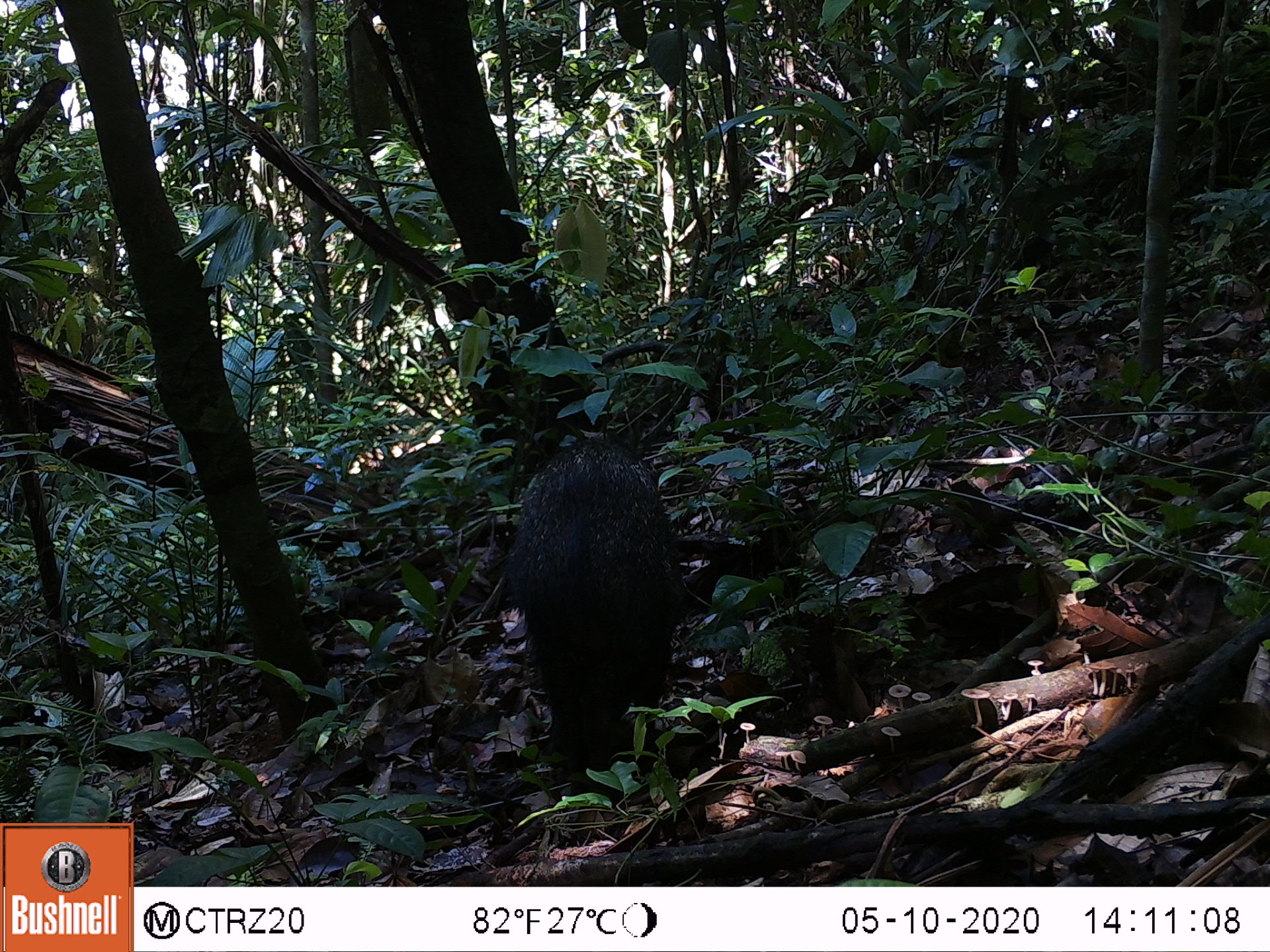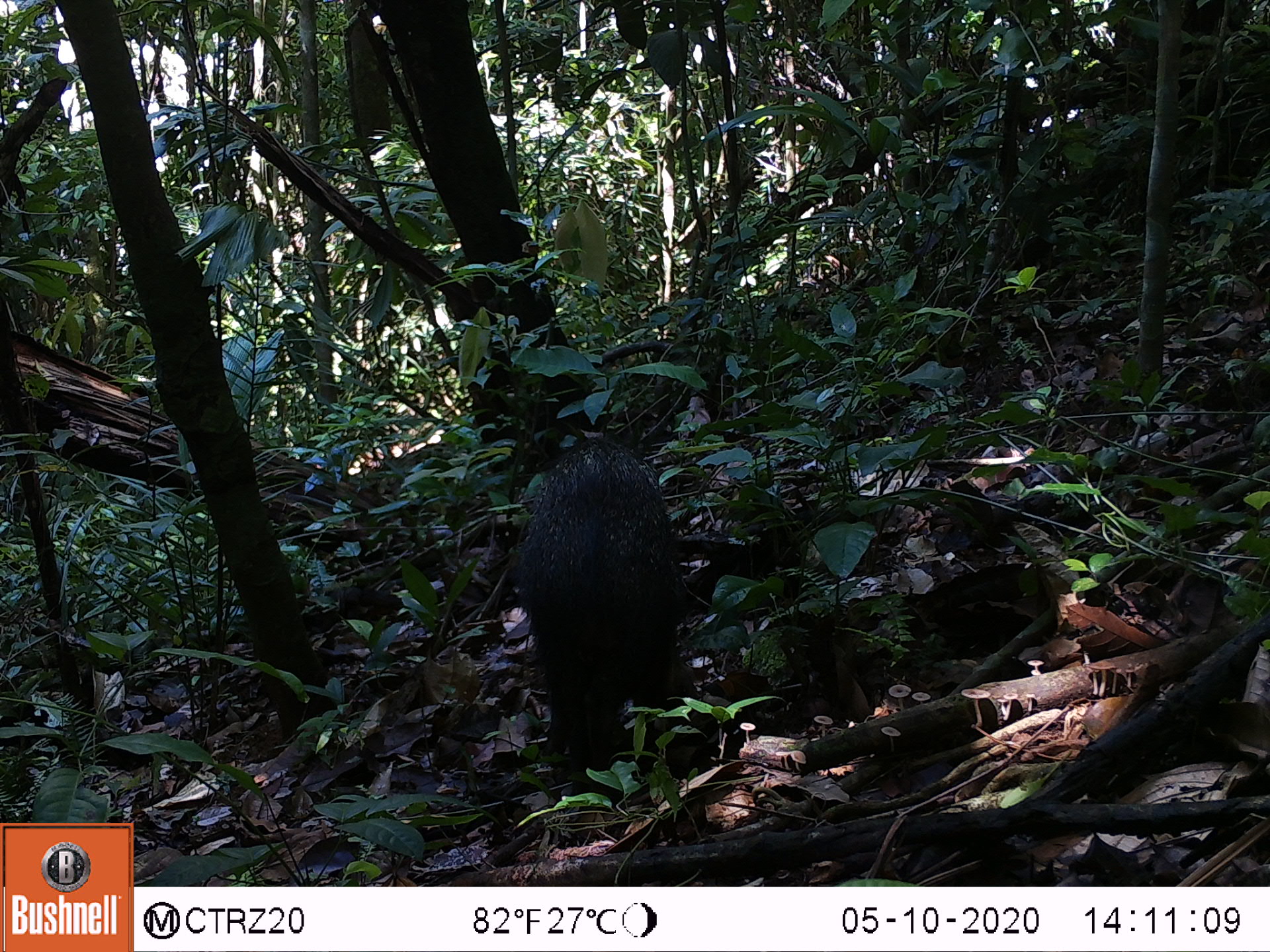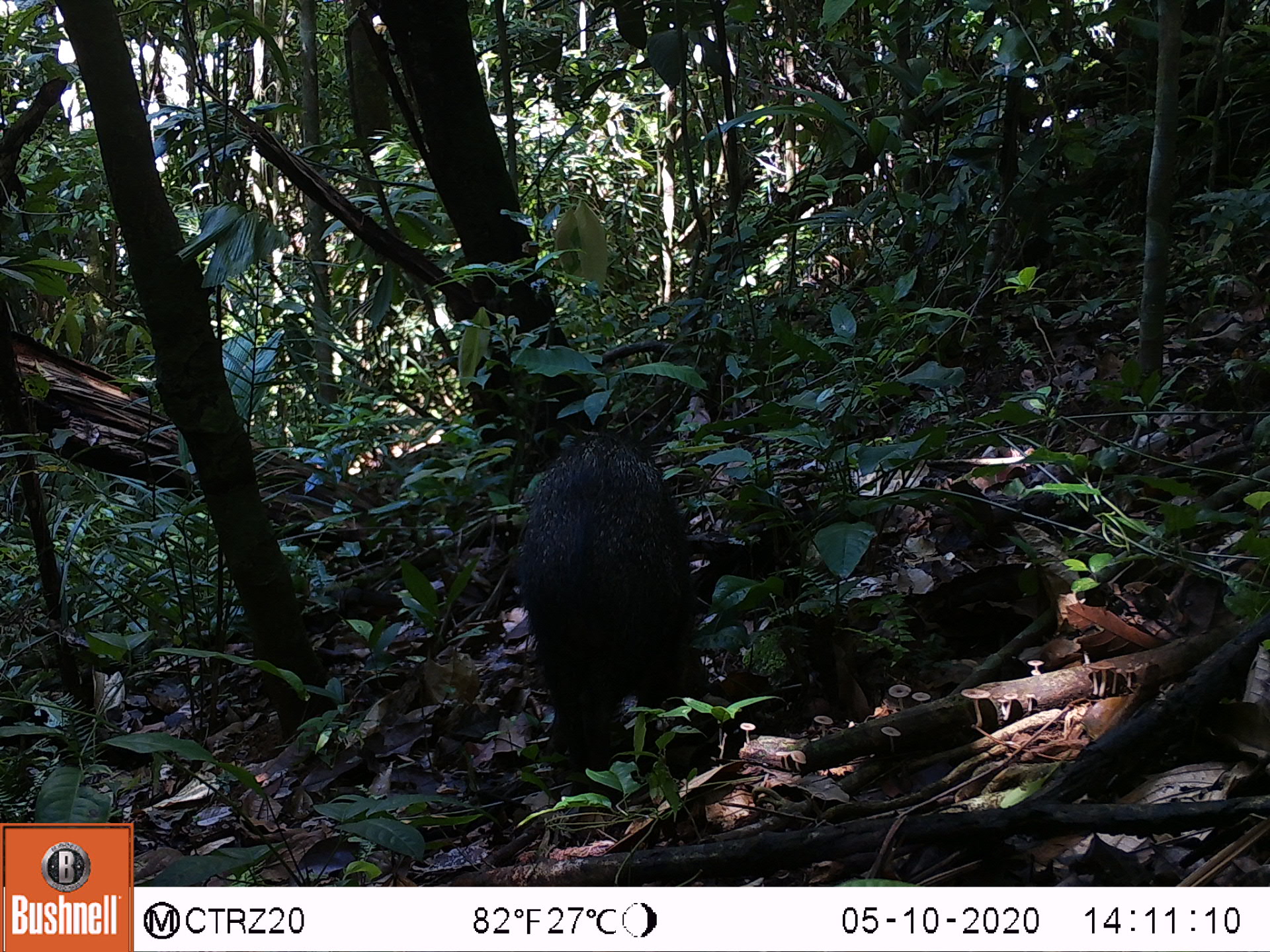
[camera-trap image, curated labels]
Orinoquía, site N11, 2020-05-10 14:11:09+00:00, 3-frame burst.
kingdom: Animalia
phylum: Chordata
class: Mammalia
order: Artiodactyla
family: Tayassuidae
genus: Pecari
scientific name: Pecari tajacu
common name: collared peccary